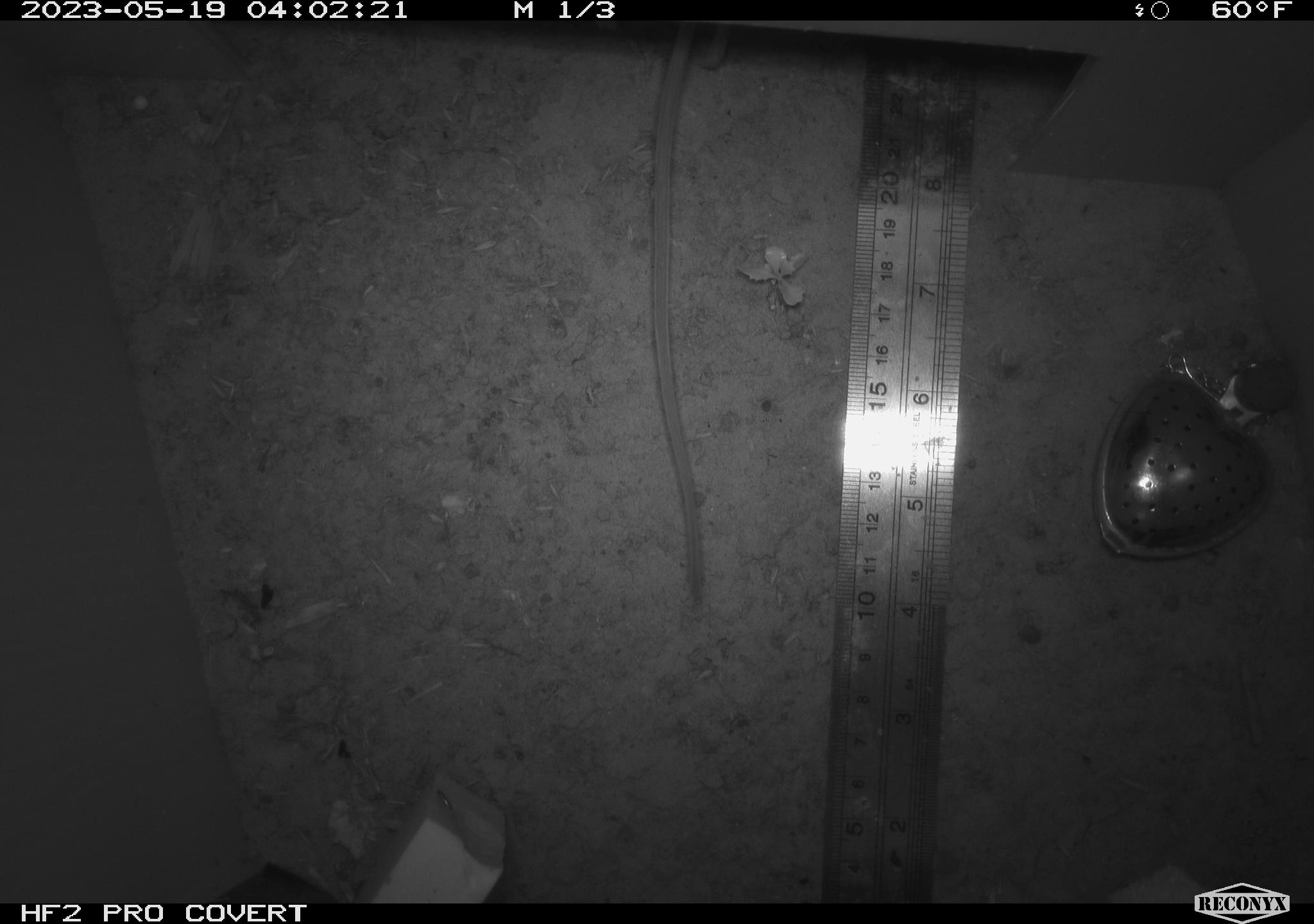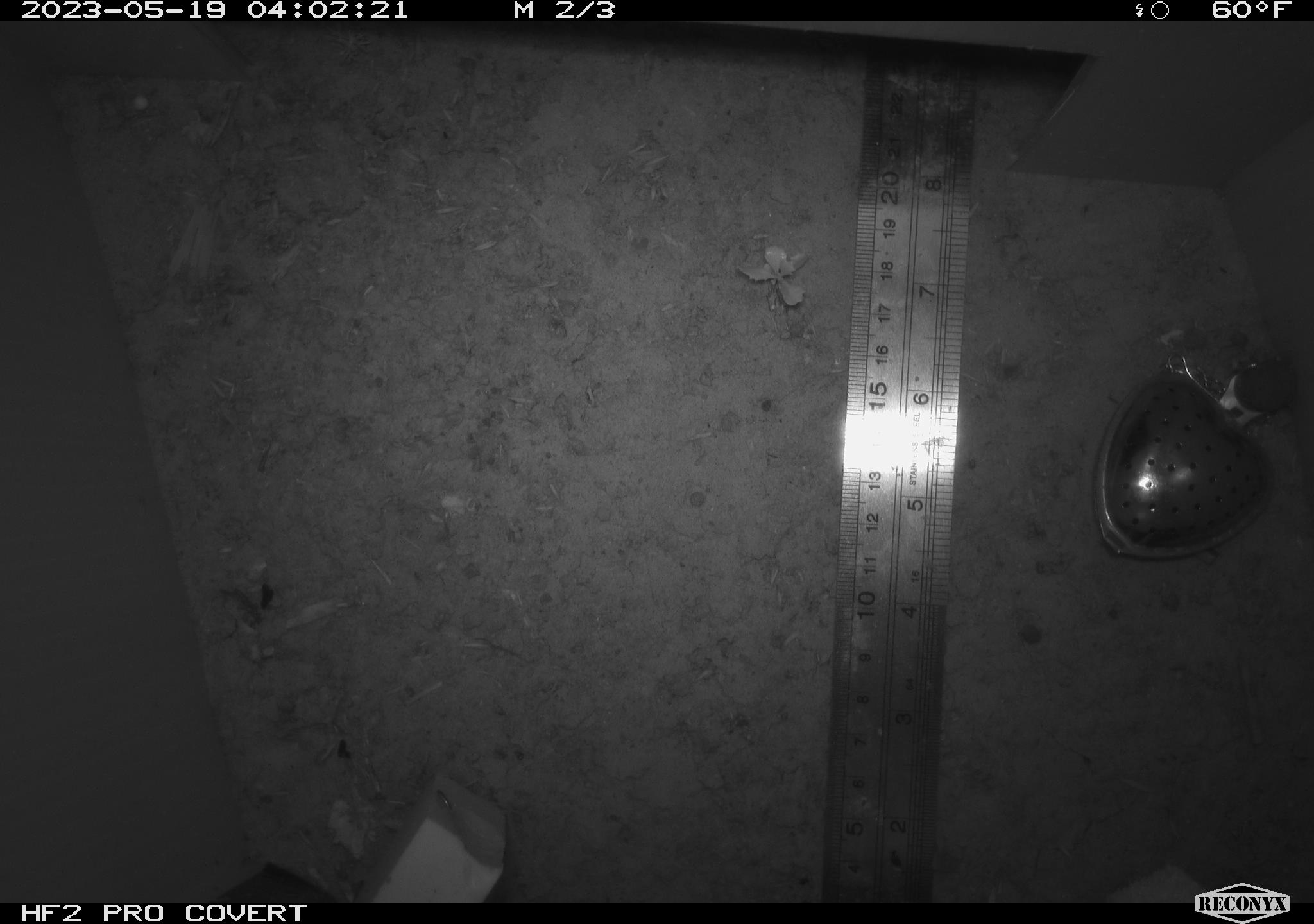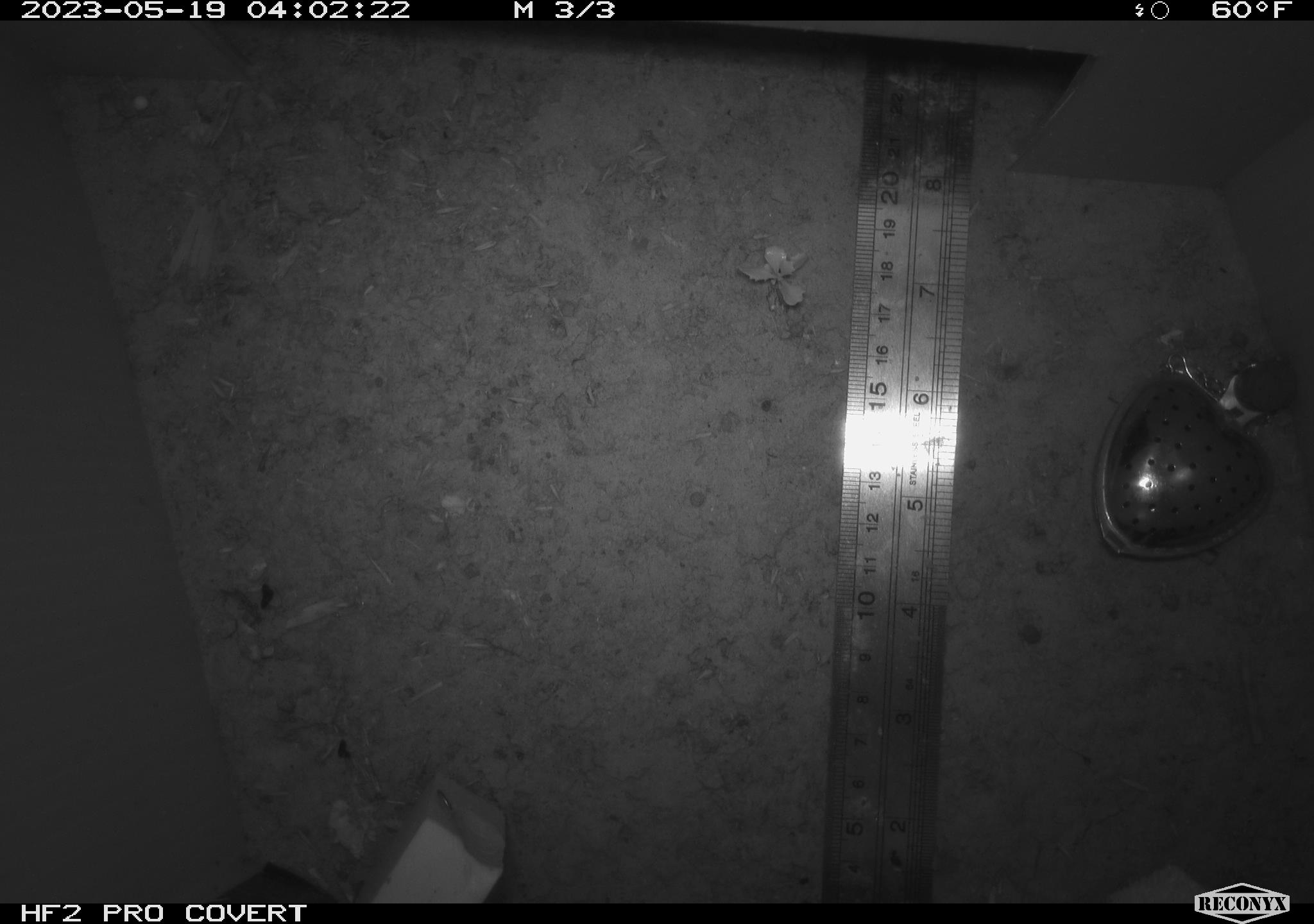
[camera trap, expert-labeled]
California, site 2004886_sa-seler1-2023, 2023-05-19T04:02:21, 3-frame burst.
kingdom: Animalia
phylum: Chordata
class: Mammalia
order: Rodentia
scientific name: Rodentia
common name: mouse species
Mouse species (Rodentia).